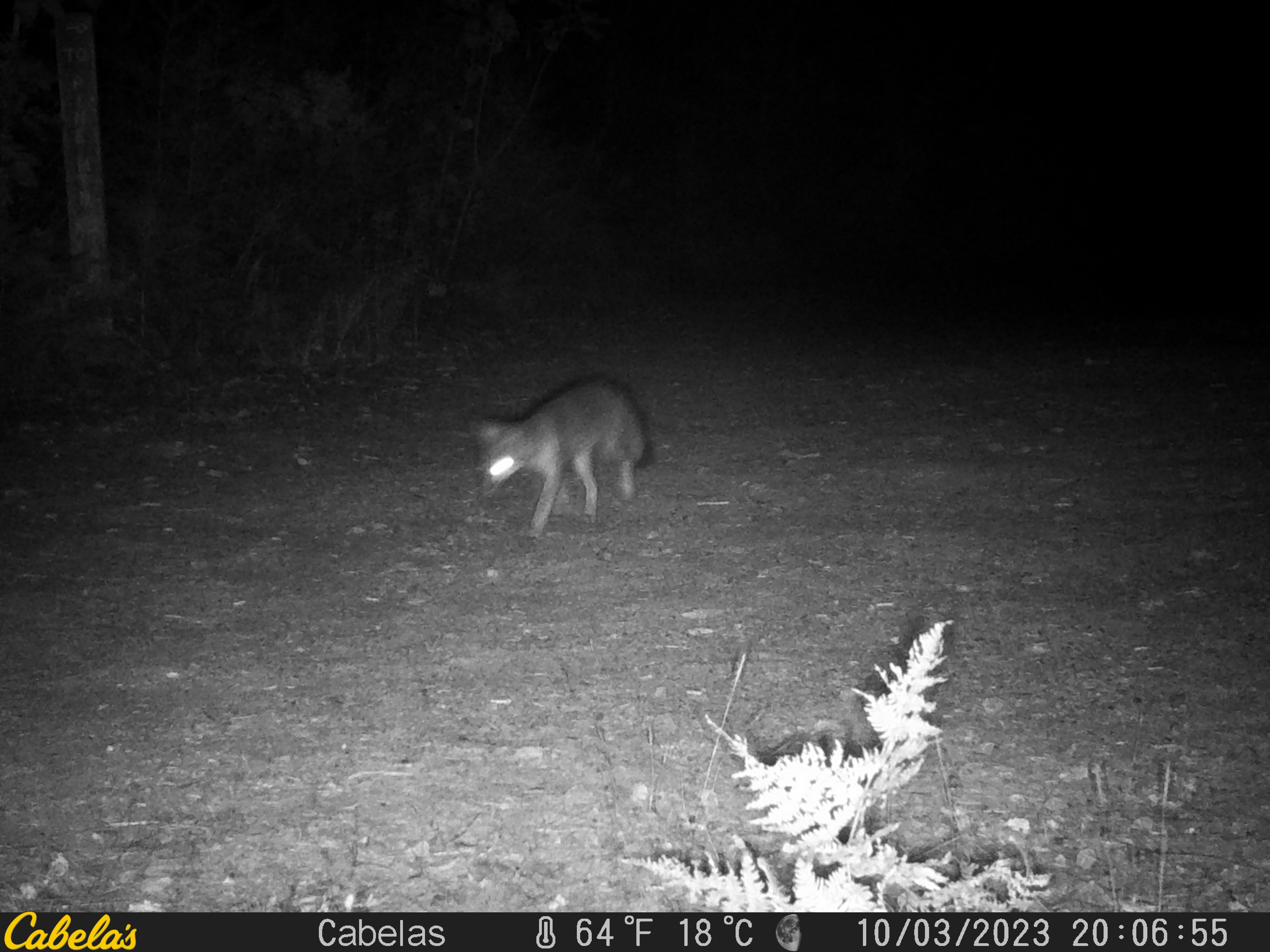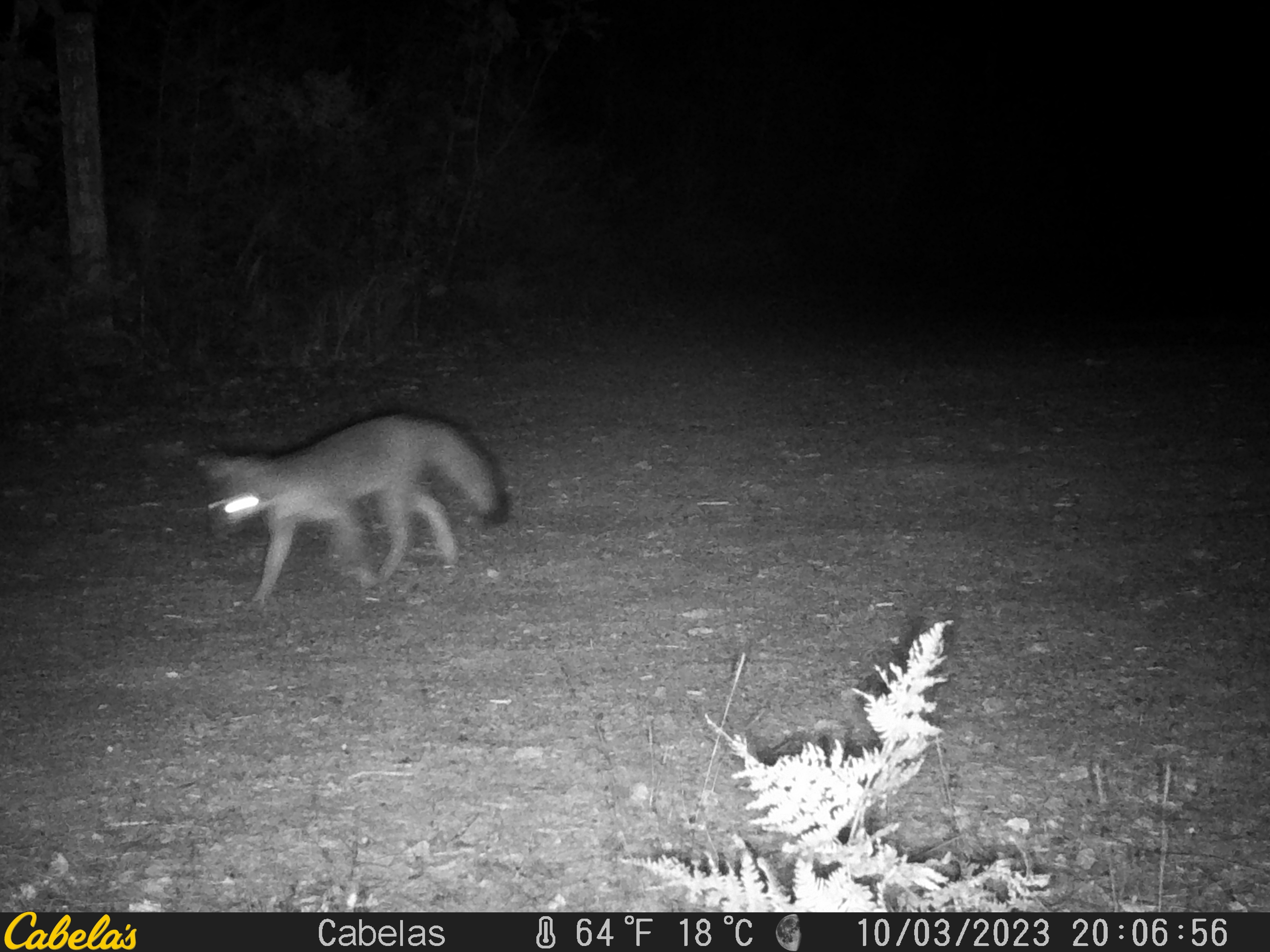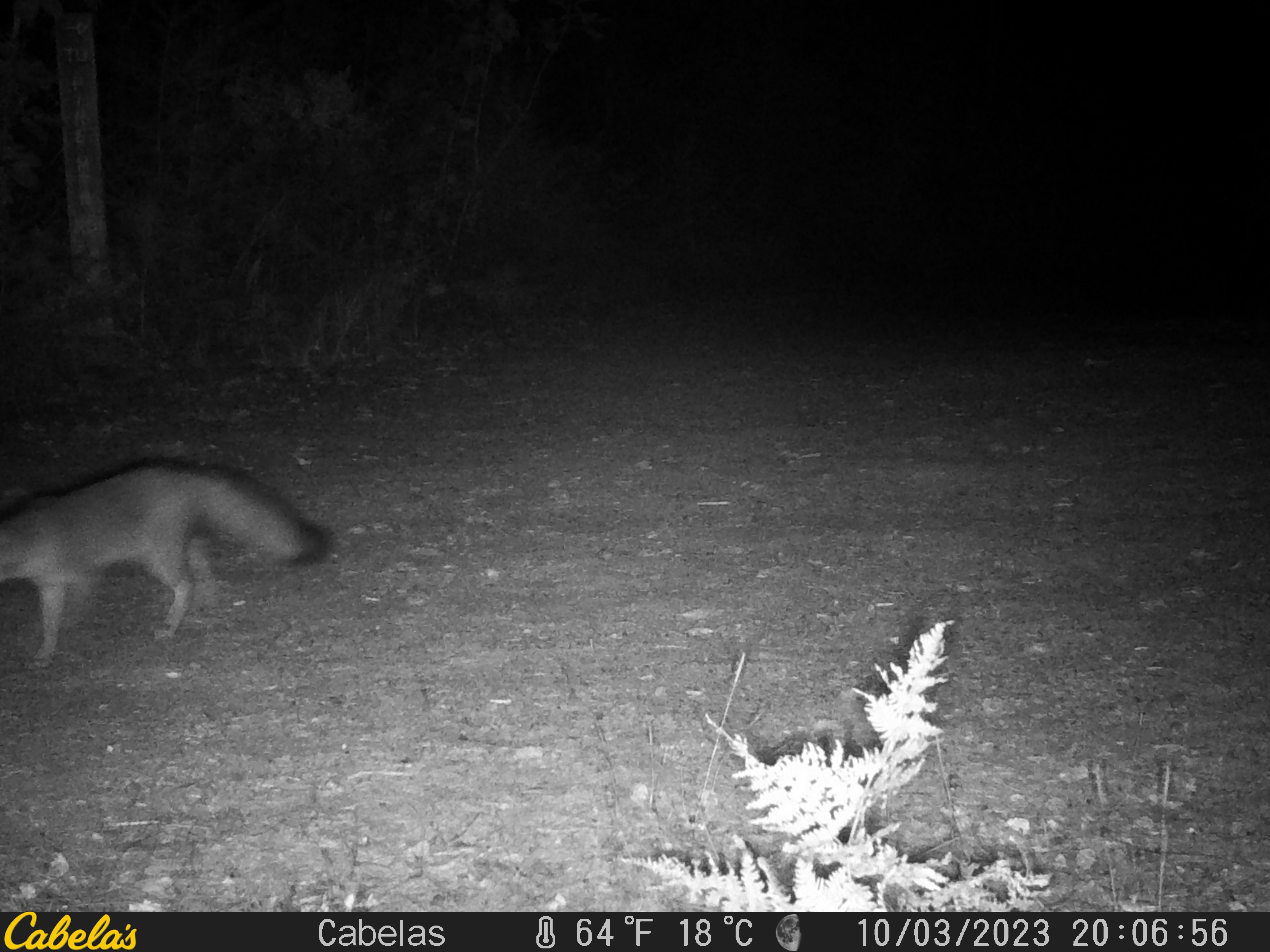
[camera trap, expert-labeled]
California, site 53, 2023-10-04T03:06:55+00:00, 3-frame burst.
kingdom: Animalia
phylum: Chordata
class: Mammalia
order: Carnivora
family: Canidae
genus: Urocyon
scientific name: Urocyon cinereoargenteus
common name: gray fox